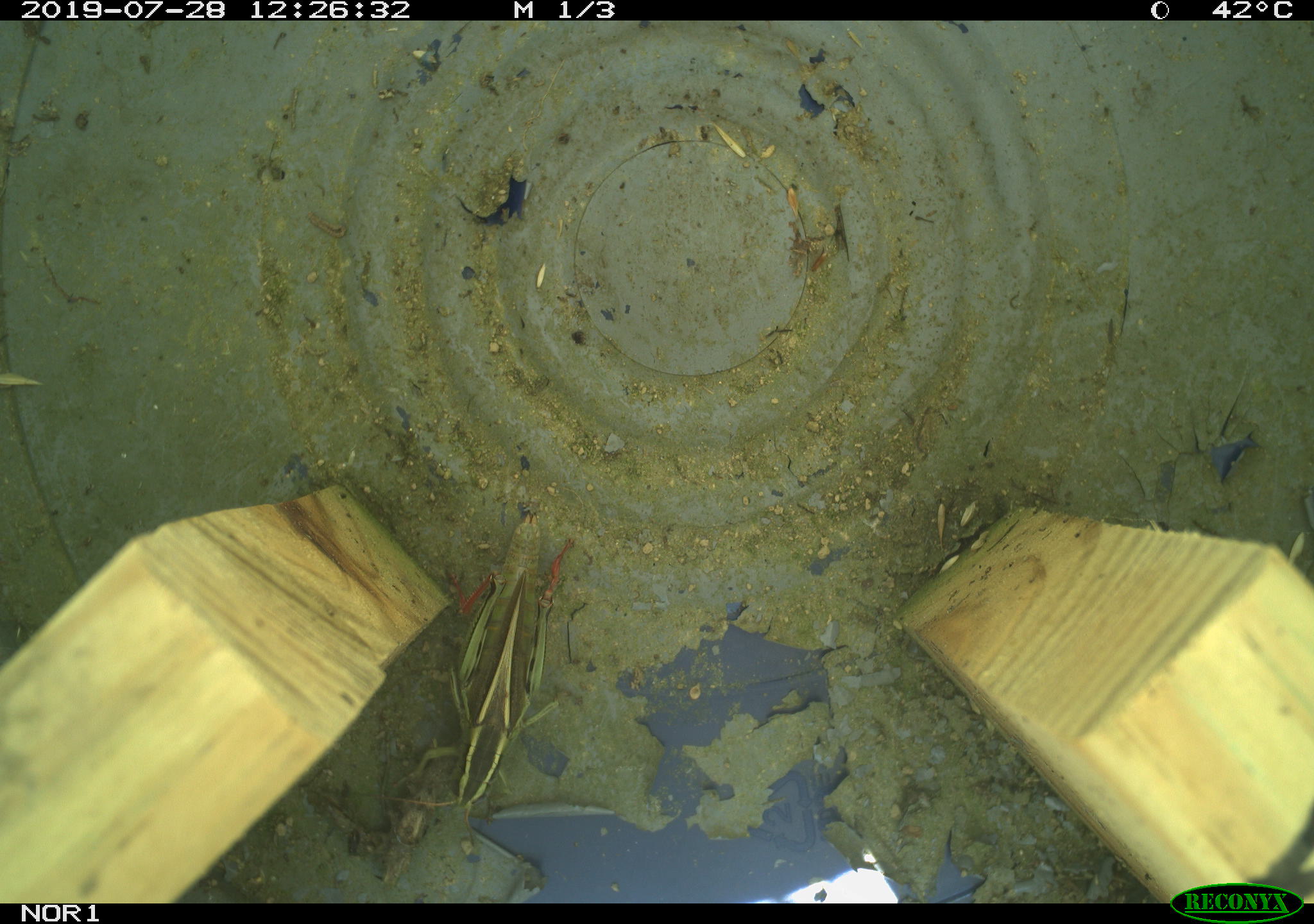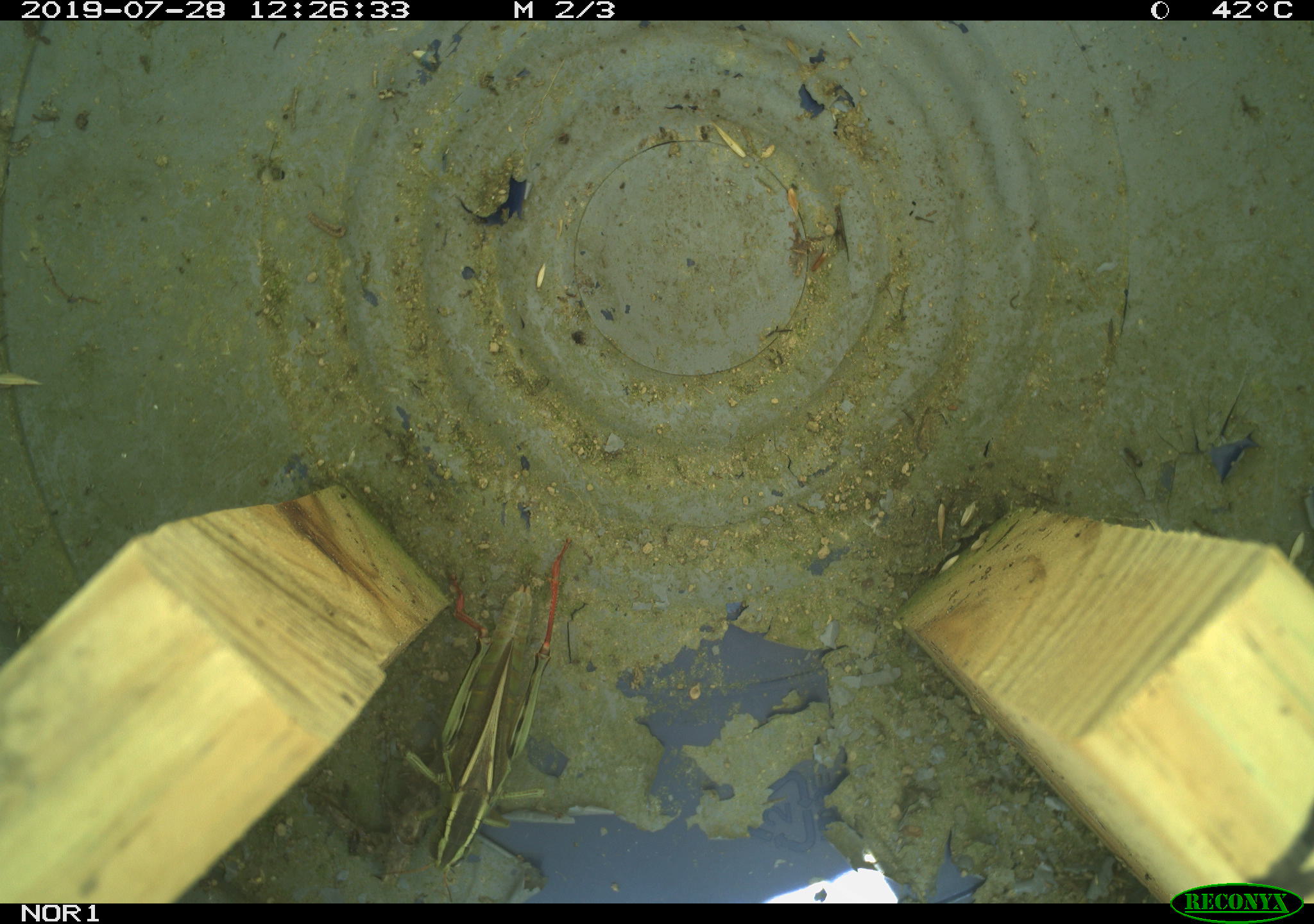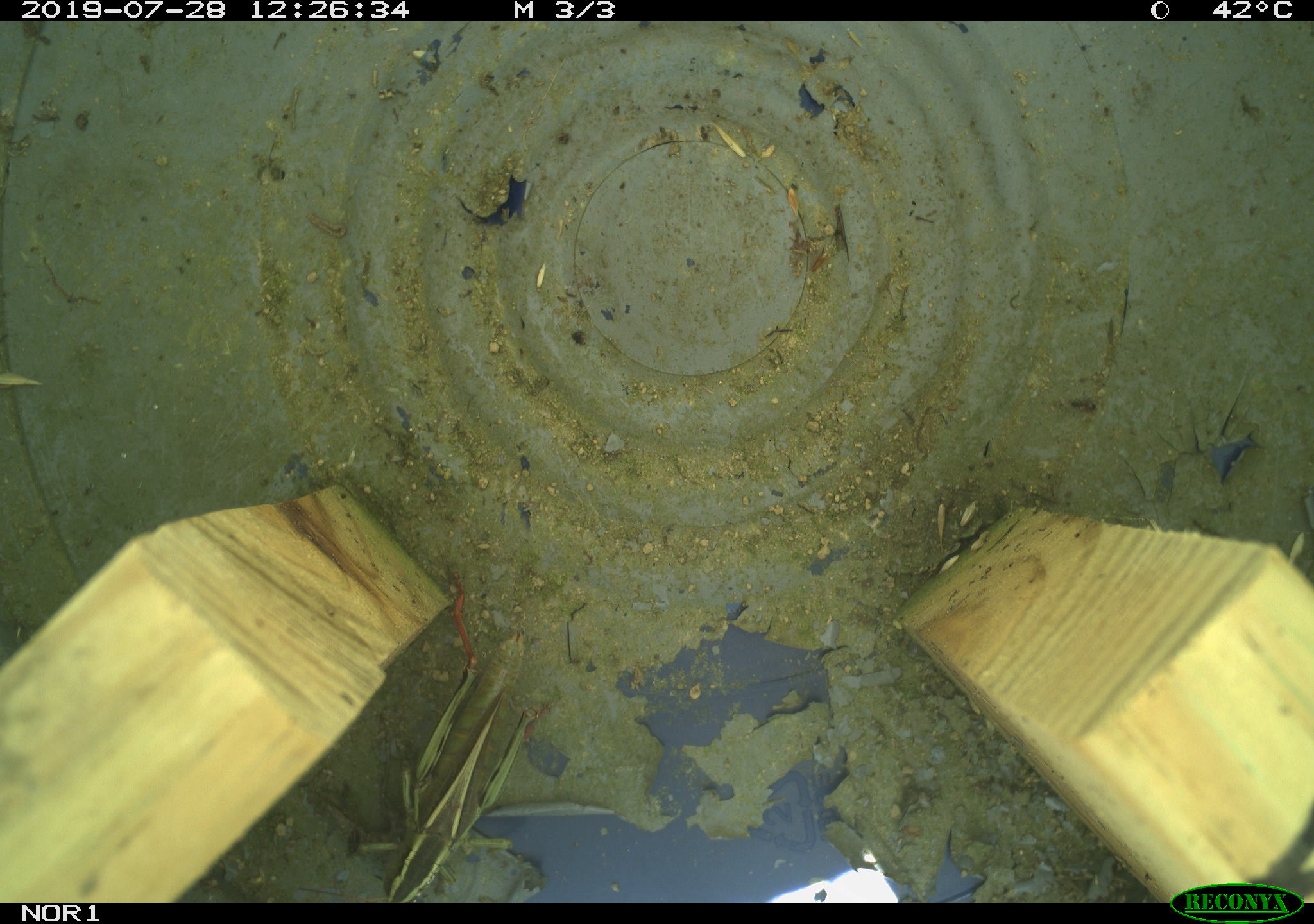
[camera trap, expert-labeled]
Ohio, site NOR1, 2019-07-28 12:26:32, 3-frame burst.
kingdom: Animalia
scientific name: Animalia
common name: animal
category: invertebrate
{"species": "invertebrate (animal) (Animalia)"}